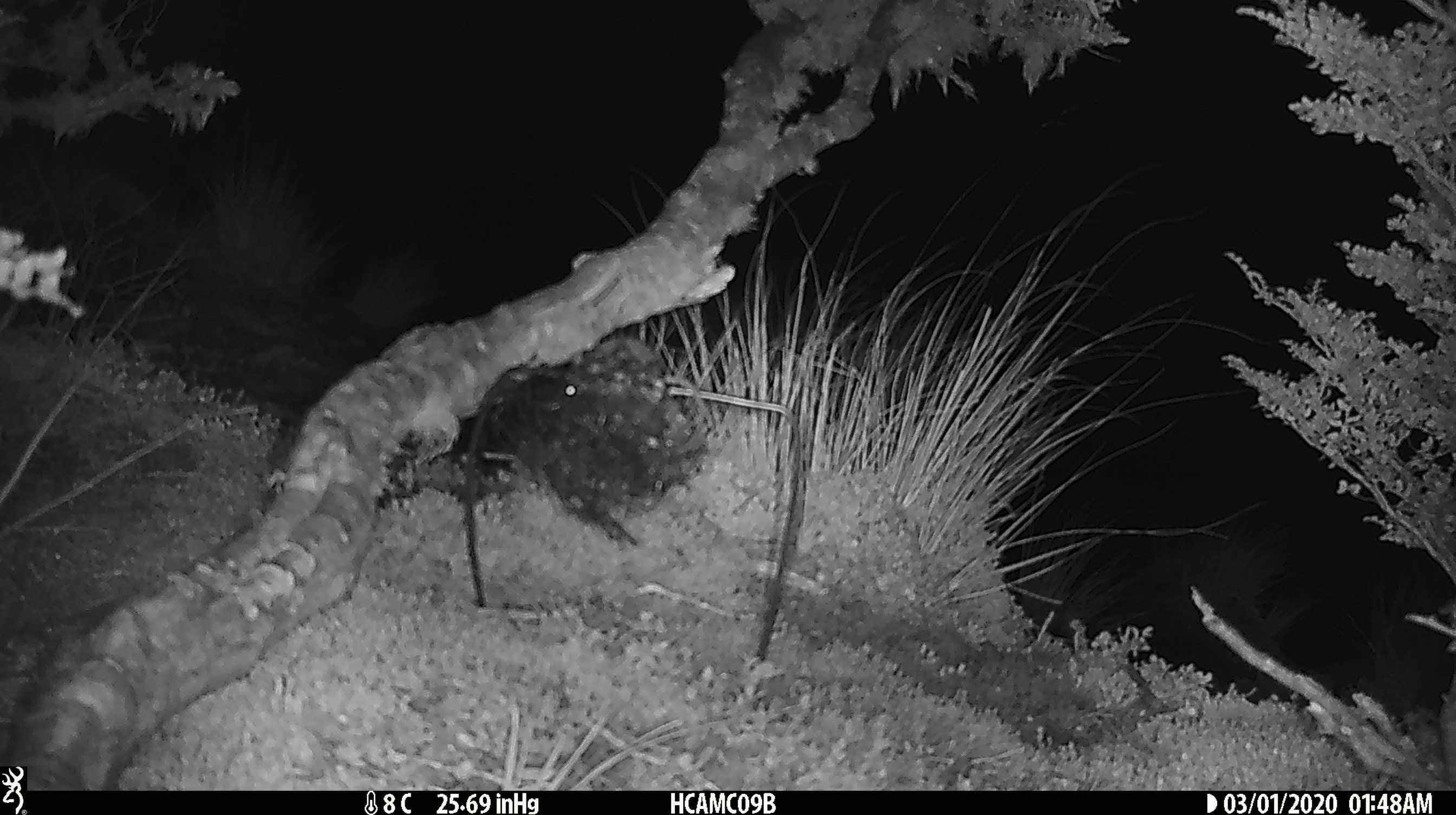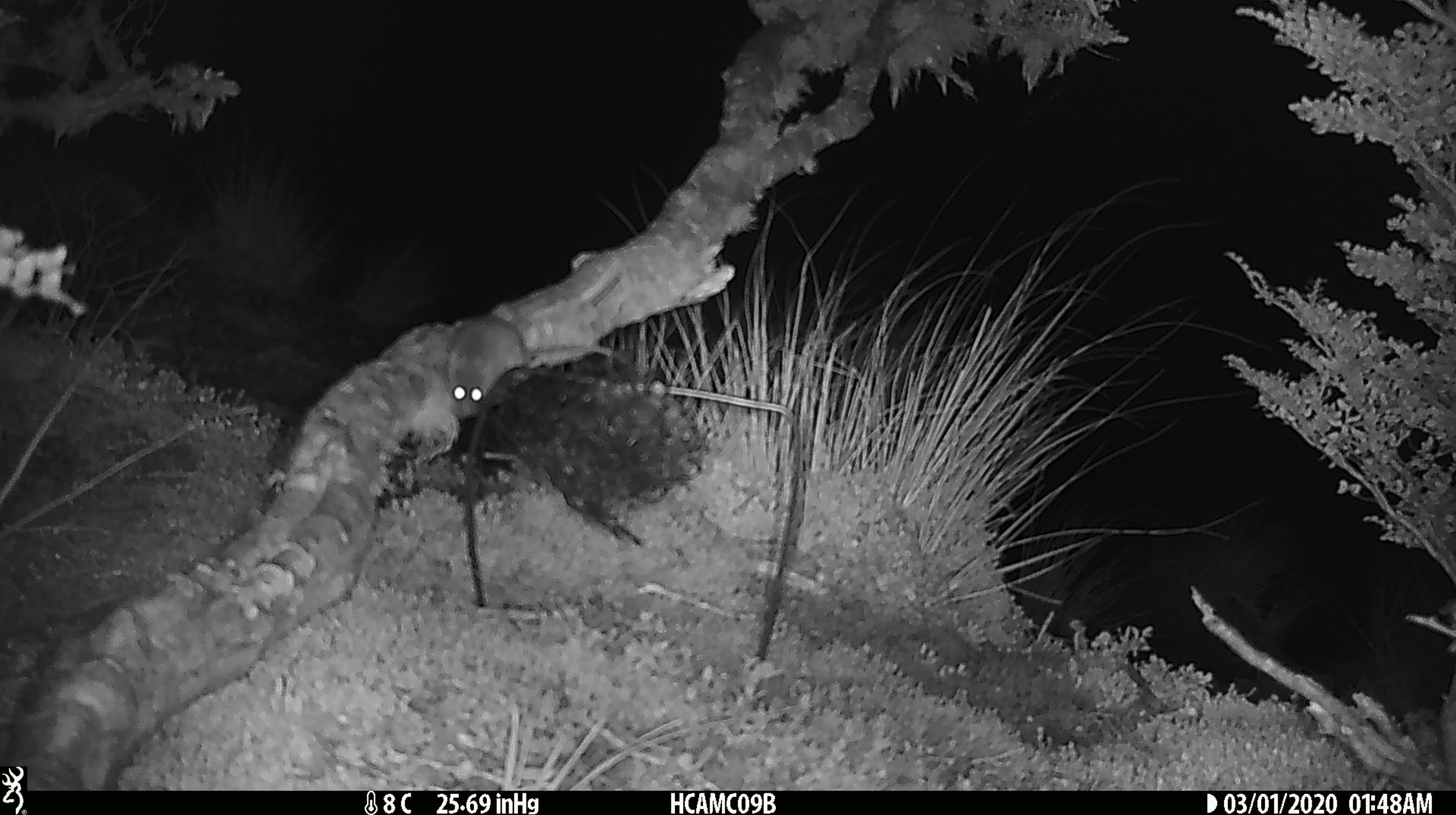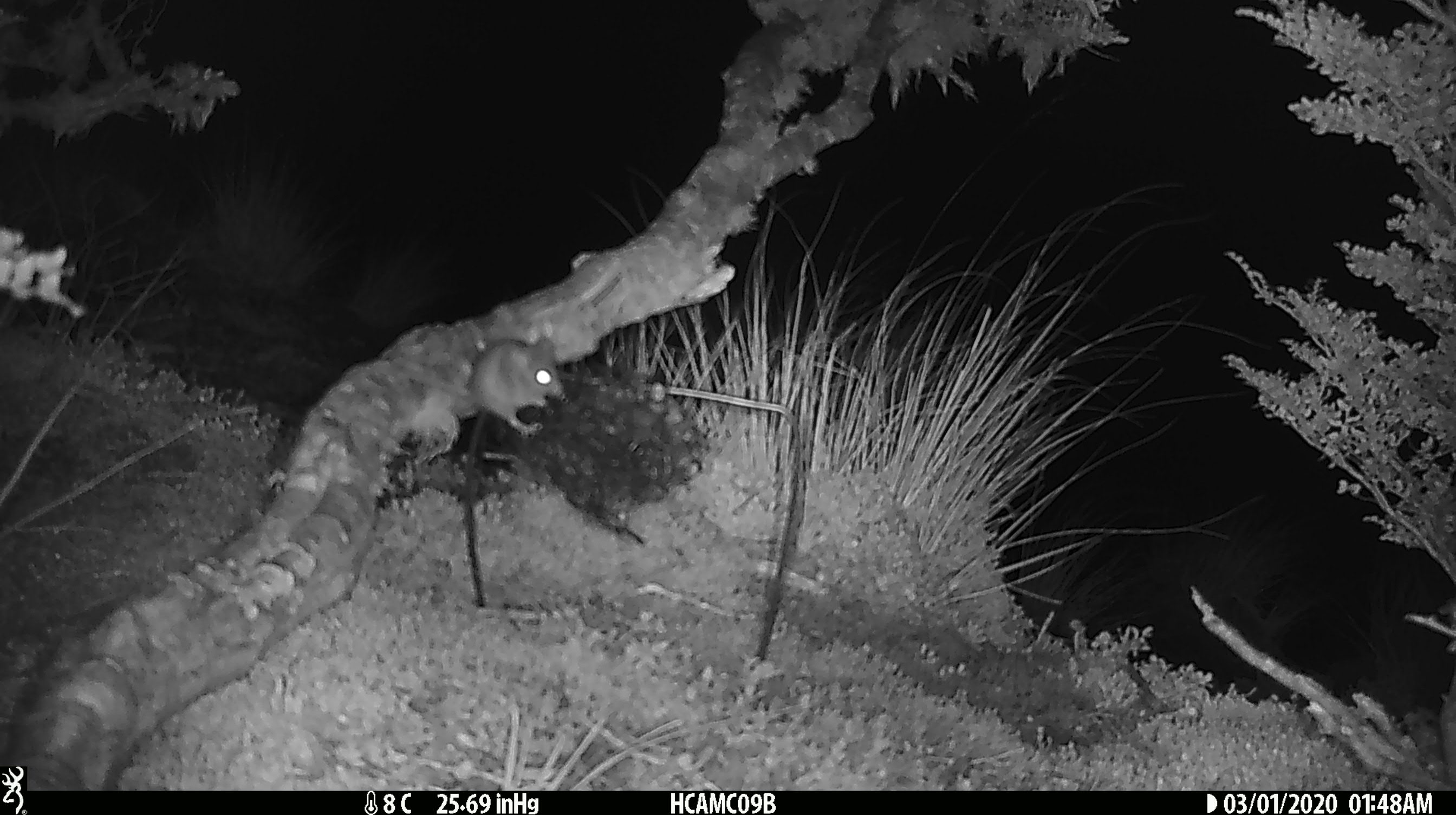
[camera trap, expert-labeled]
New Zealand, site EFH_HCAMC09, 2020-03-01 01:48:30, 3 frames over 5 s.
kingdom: Animalia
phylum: Chordata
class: Mammalia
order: Rodentia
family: Muridae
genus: Mus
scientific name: Mus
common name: mouse